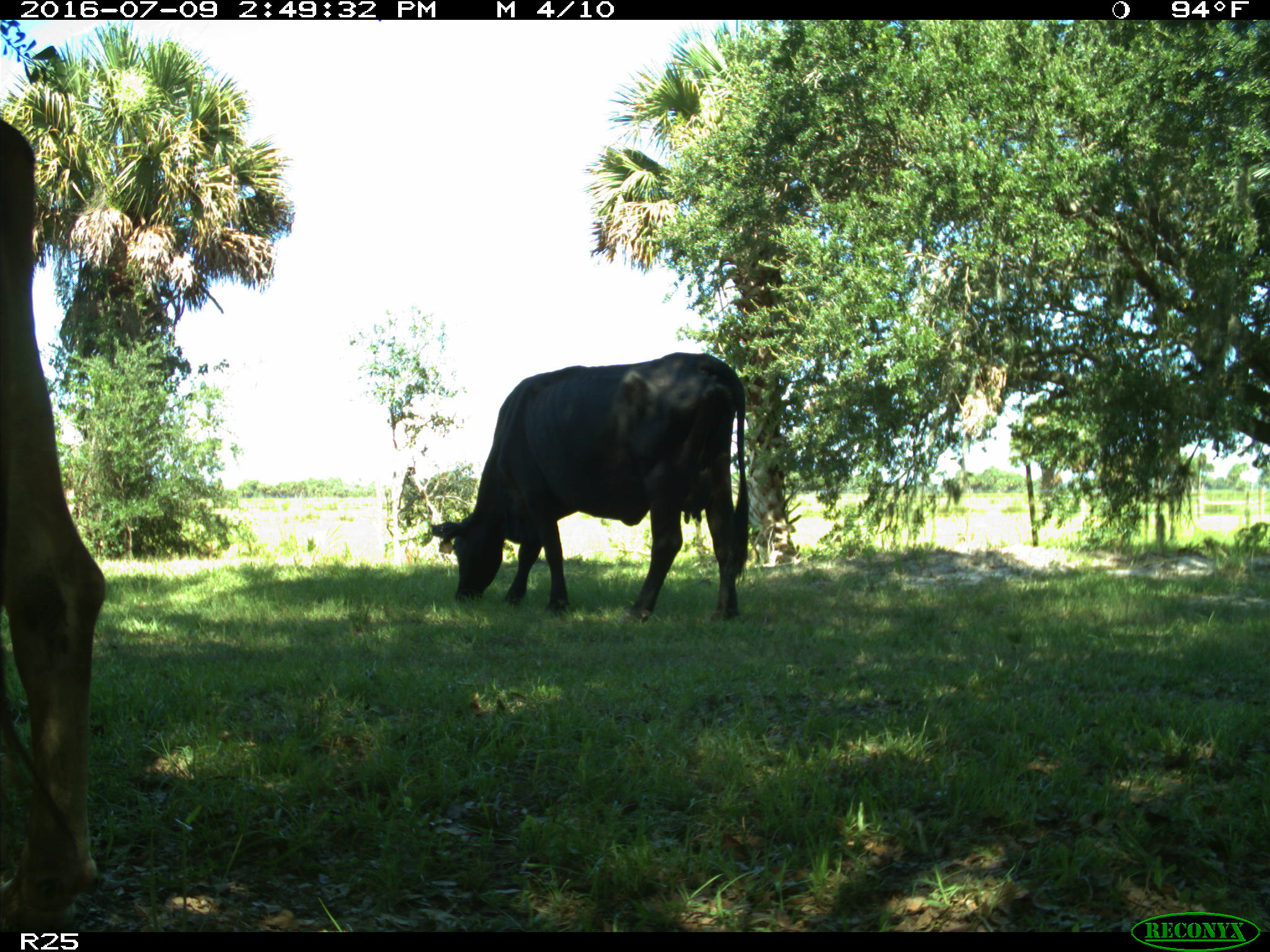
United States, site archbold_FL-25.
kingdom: Animalia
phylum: Chordata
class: Mammalia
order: Artiodactyla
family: Bovidae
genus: Bos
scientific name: Bos taurus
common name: domestic cow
Bos taurus (domestic cow).